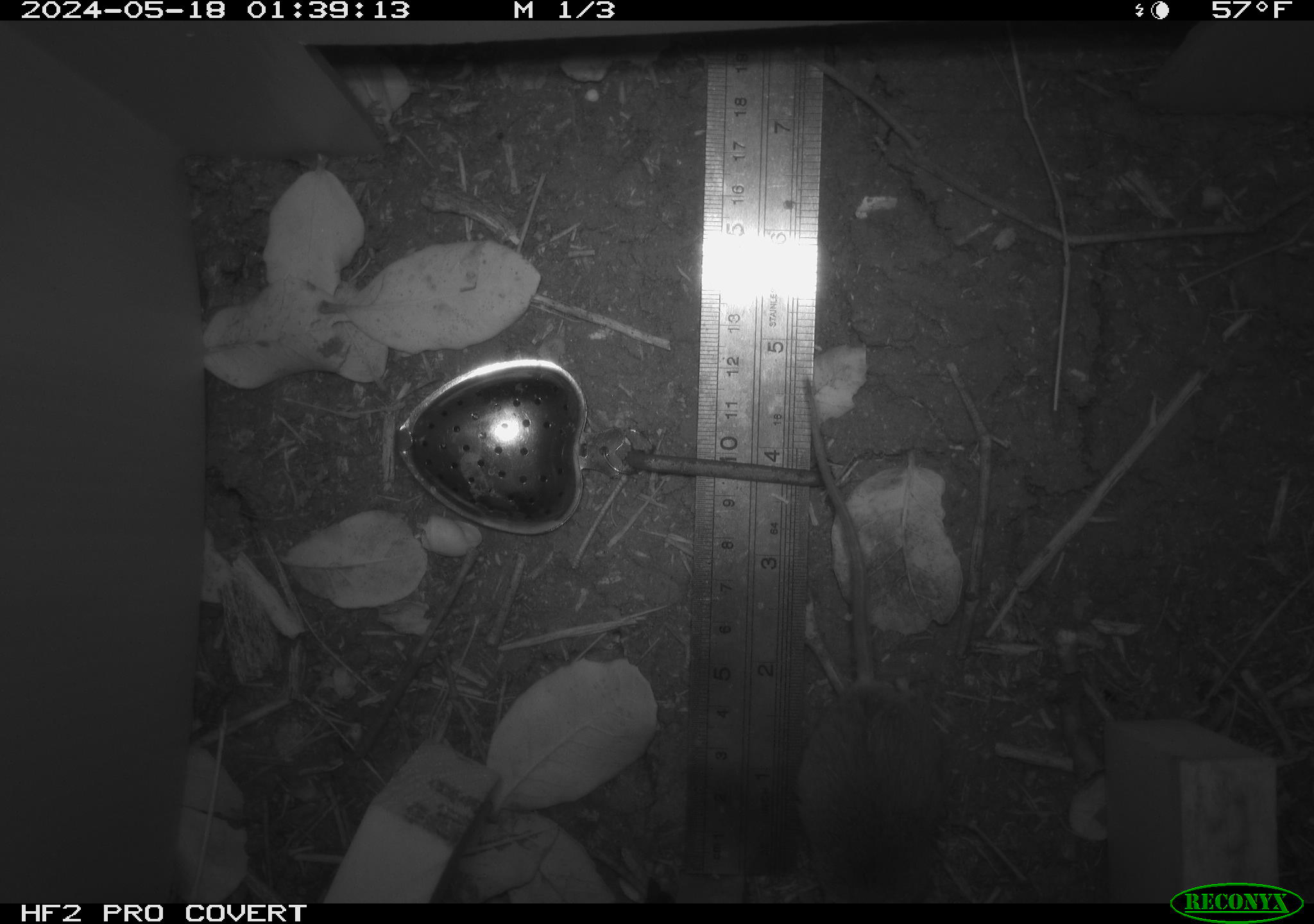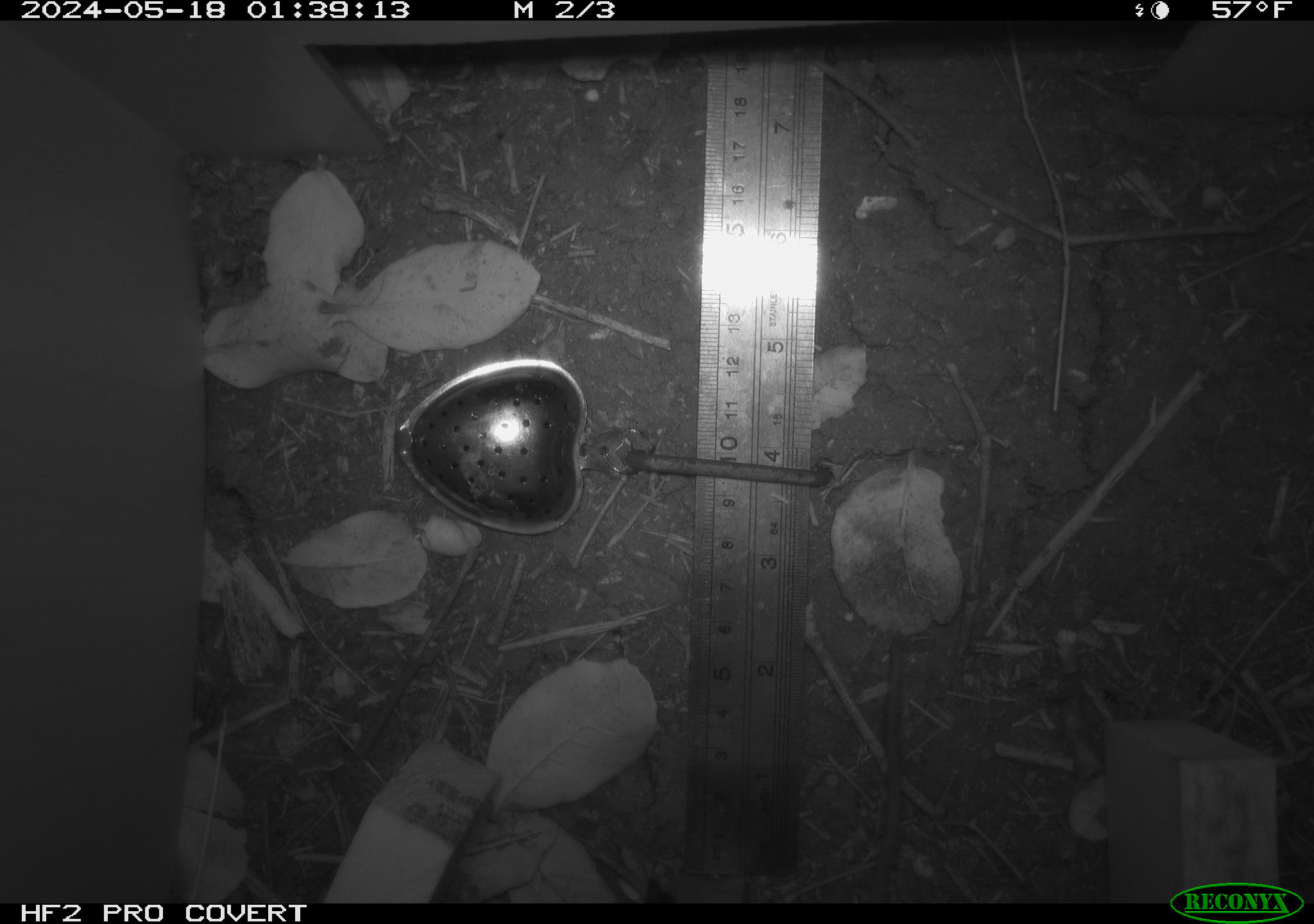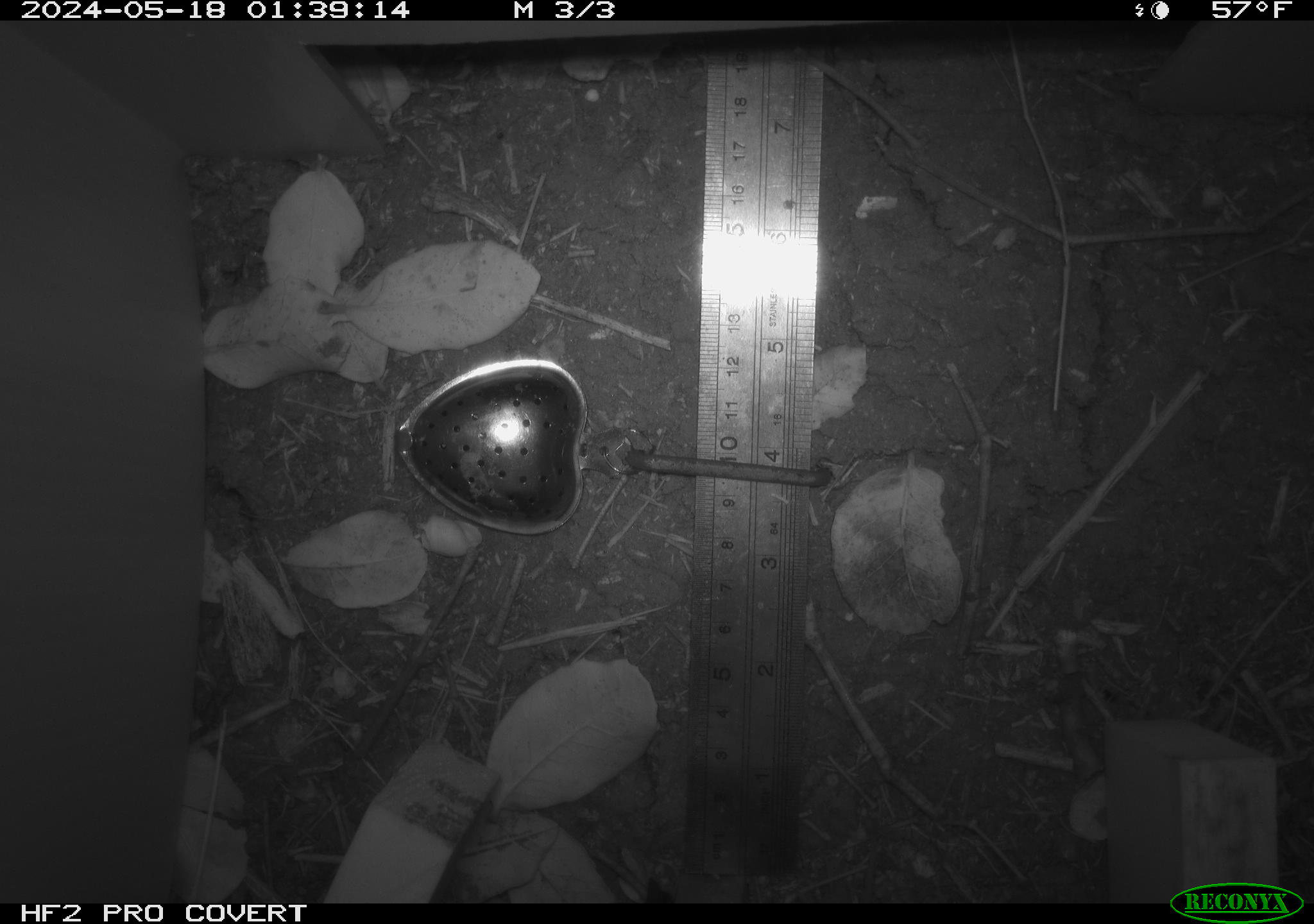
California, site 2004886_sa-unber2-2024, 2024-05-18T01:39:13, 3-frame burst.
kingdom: Animalia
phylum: Chordata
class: Mammalia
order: Rodentia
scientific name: Rodentia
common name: mouse species